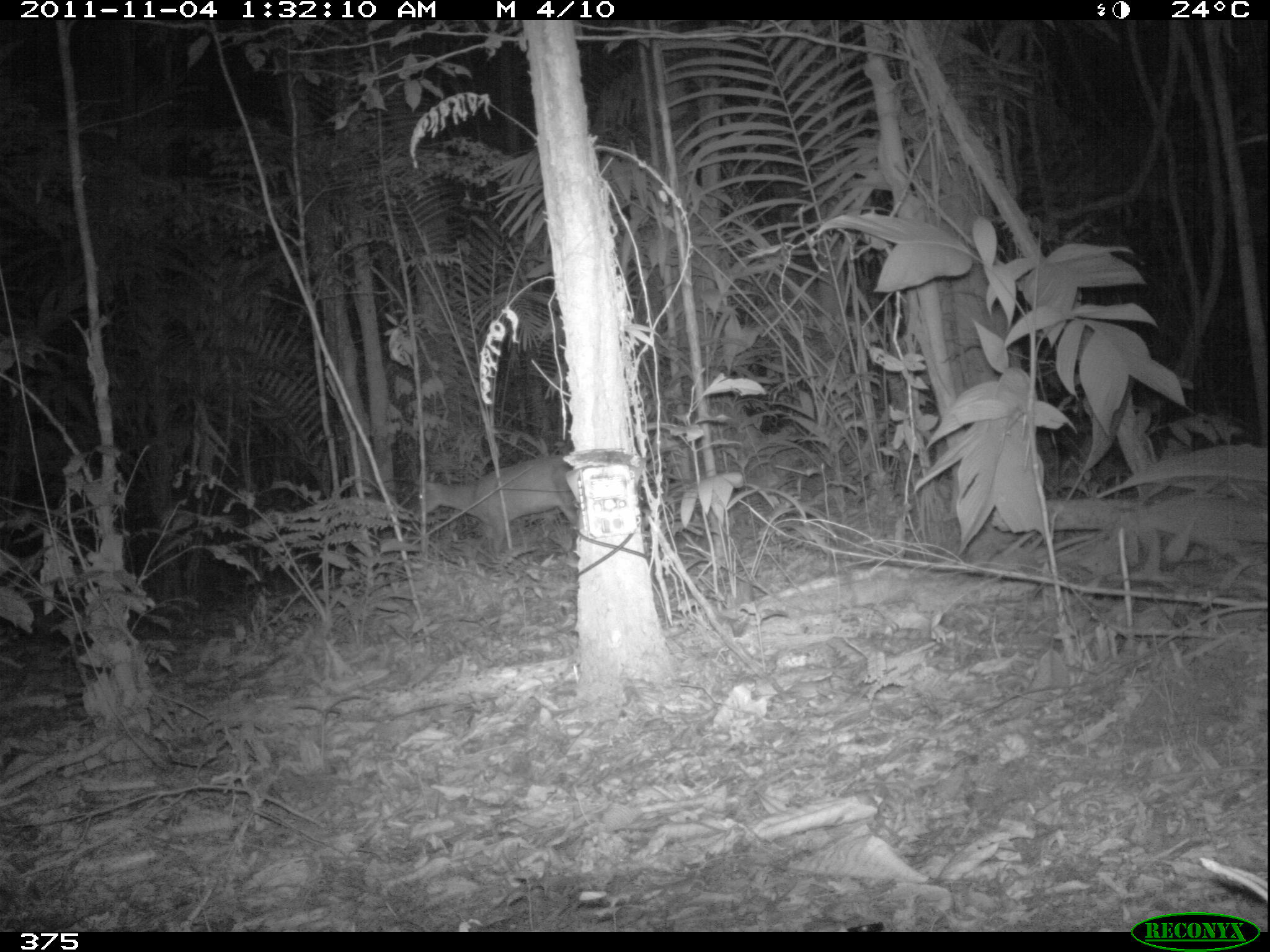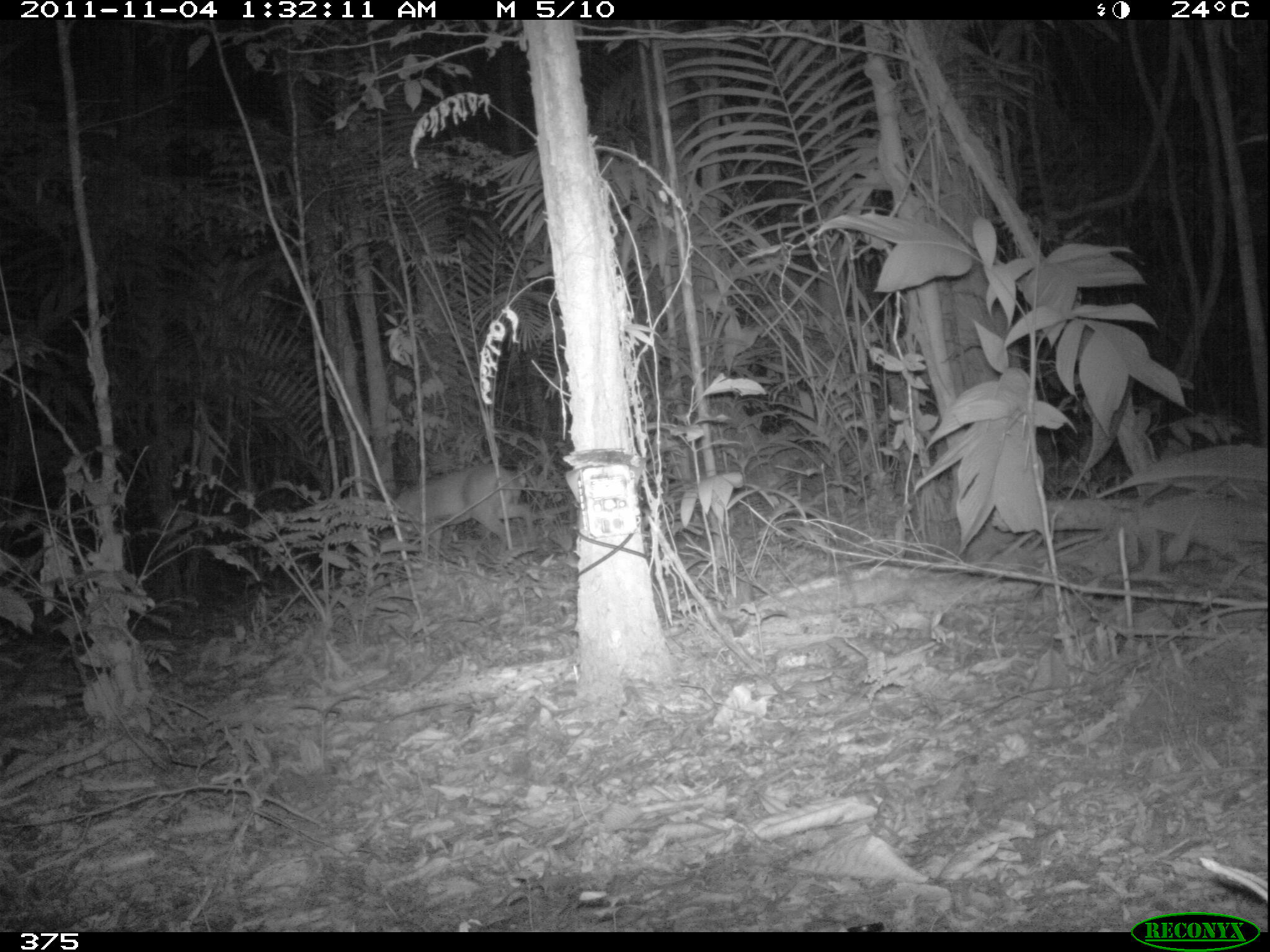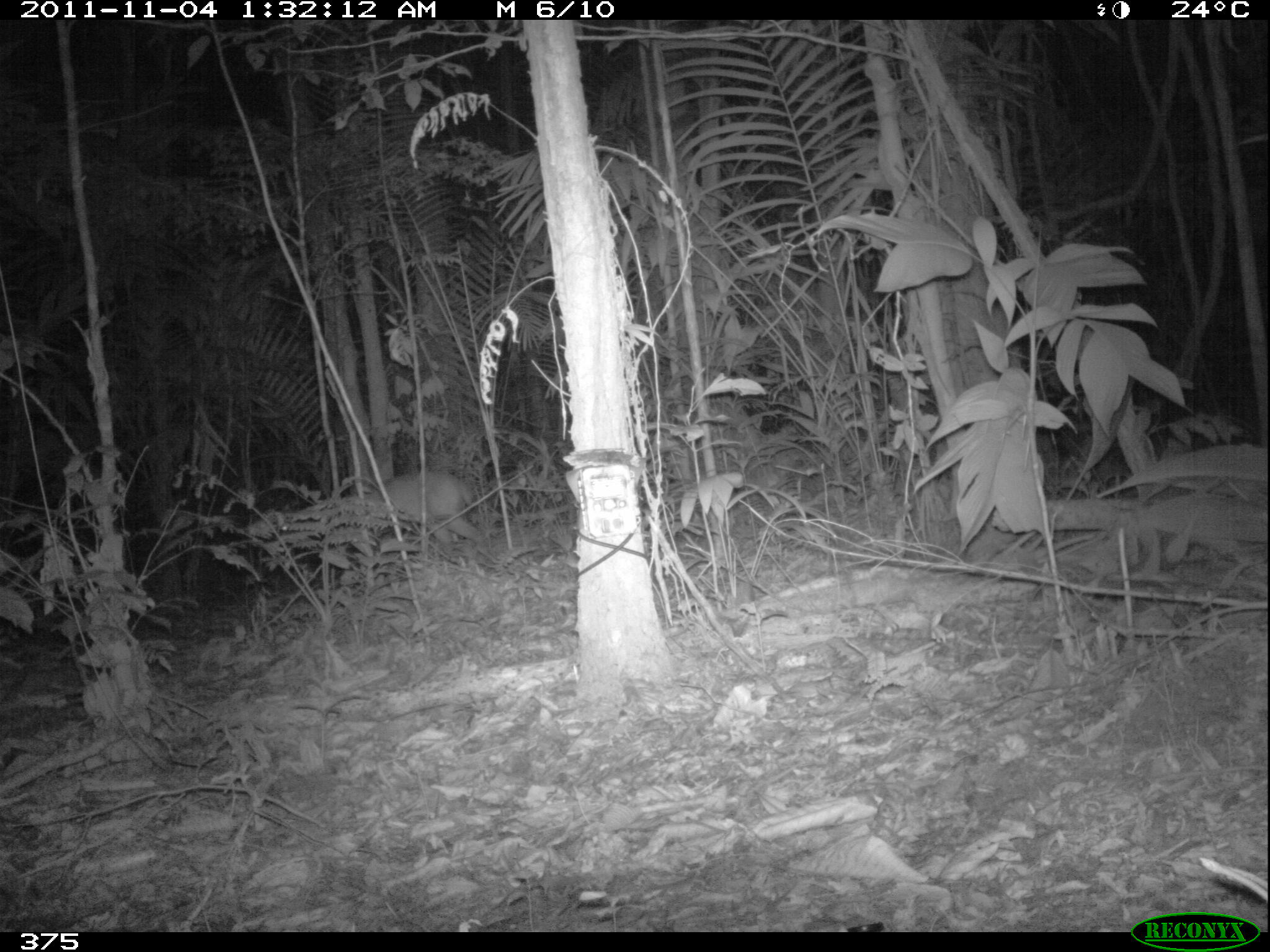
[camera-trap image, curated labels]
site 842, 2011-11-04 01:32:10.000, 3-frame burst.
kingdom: Animalia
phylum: Chordata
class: Mammalia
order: Artiodactyla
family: Cervidae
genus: Mazama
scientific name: Mazama americana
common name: red brocket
Mazama americana (red brocket).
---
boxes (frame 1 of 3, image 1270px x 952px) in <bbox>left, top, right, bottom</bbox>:
mazama americana: <bbox>419, 453, 576, 549</bbox>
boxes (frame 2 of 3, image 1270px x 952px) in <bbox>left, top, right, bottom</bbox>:
mazama americana: <bbox>383, 463, 534, 557</bbox>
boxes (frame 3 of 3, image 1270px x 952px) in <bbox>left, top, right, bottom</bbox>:
mazama americana: <bbox>354, 469, 483, 550</bbox>